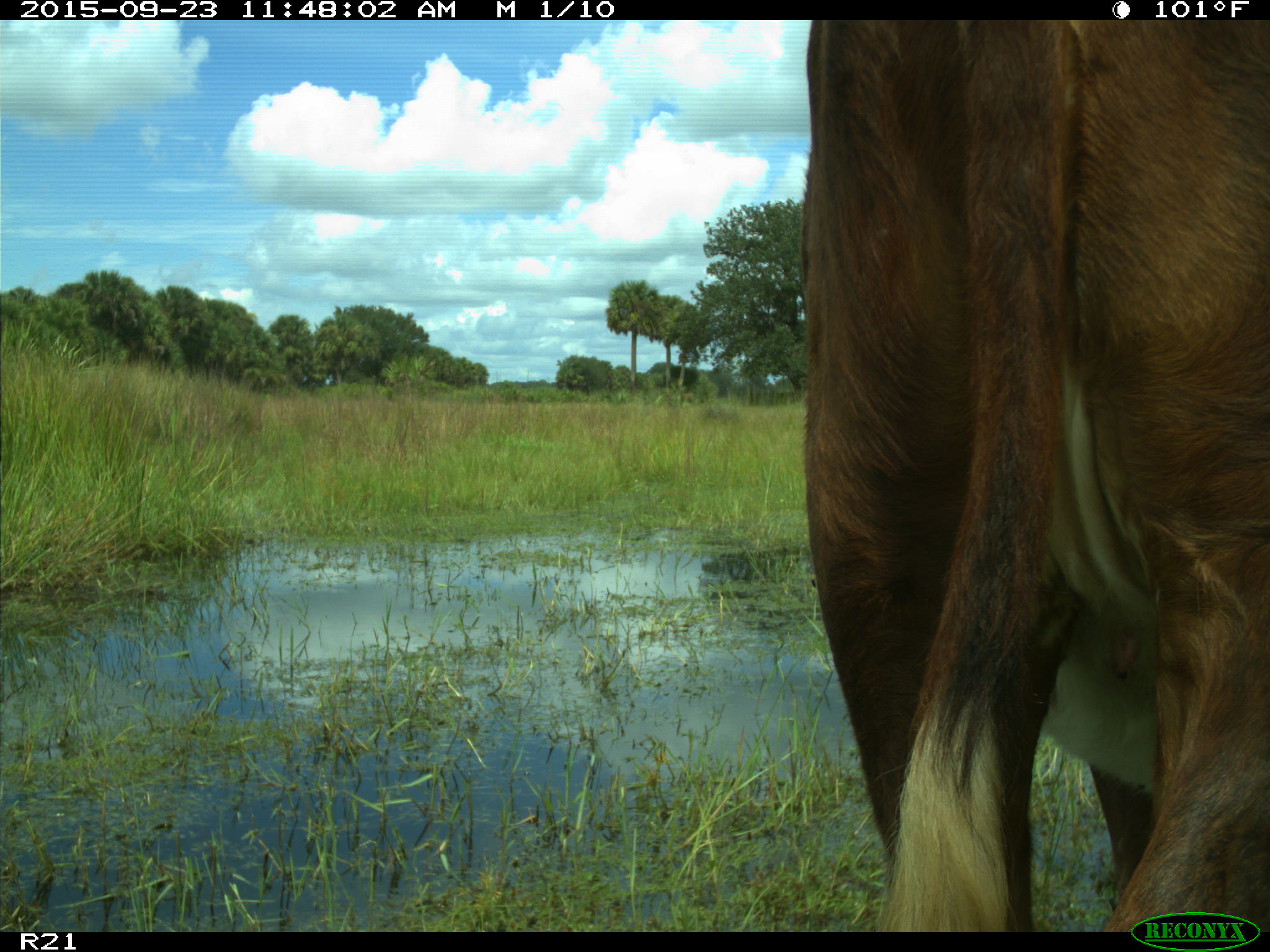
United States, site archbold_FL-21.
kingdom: Animalia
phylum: Chordata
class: Mammalia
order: Artiodactyla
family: Bovidae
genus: Bos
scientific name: Bos taurus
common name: domestic cow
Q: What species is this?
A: Bos taurus (domestic cow).